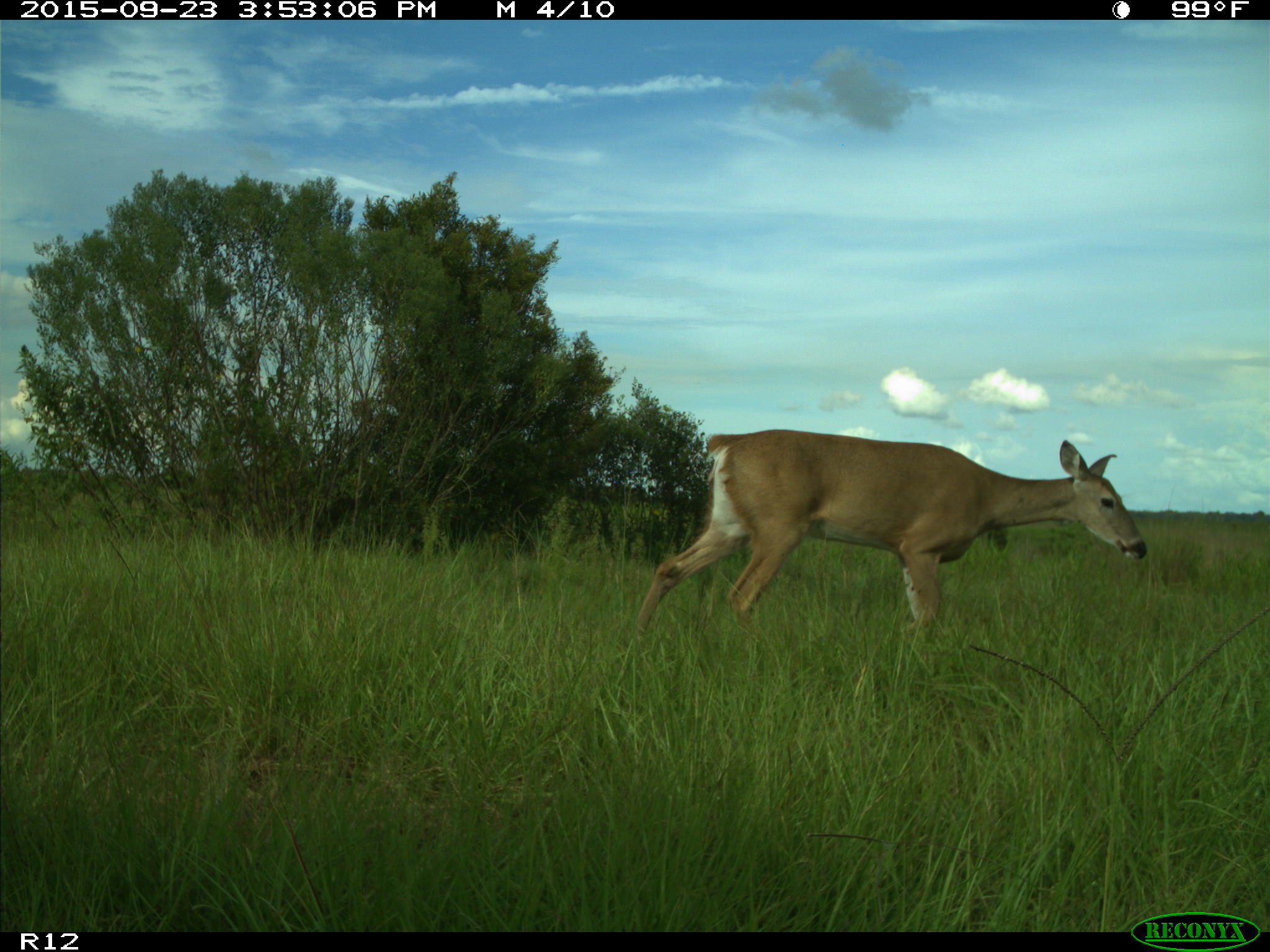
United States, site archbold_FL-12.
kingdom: Animalia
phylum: Chordata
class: Mammalia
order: Artiodactyla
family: Cervidae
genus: Odocoileus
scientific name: Odocoileus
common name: deer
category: unidentified deer